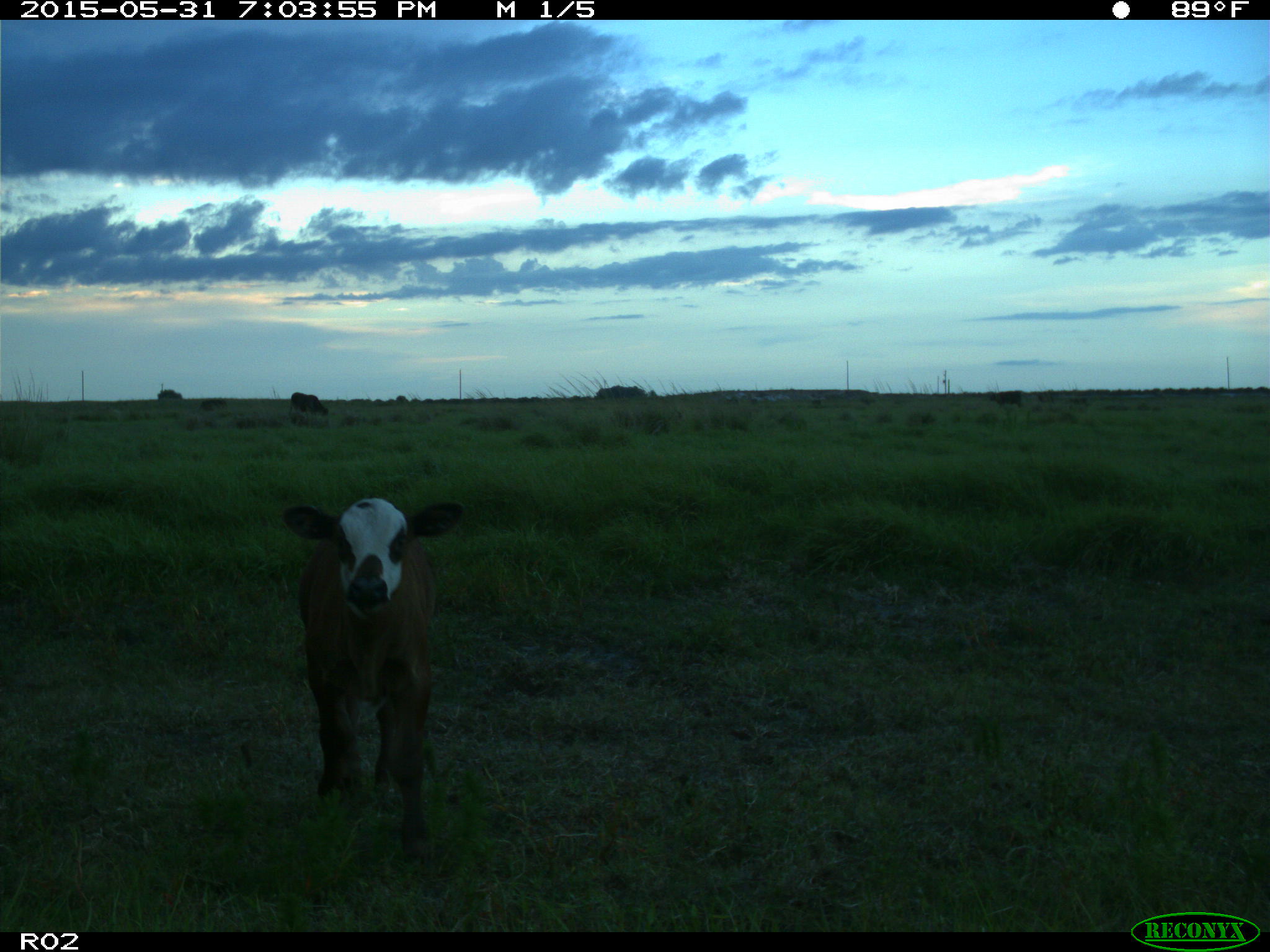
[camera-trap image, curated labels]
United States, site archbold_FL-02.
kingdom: Animalia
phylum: Chordata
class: Mammalia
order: Artiodactyla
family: Bovidae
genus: Bos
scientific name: Bos taurus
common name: domestic cow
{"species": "Bos taurus (domestic cow)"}